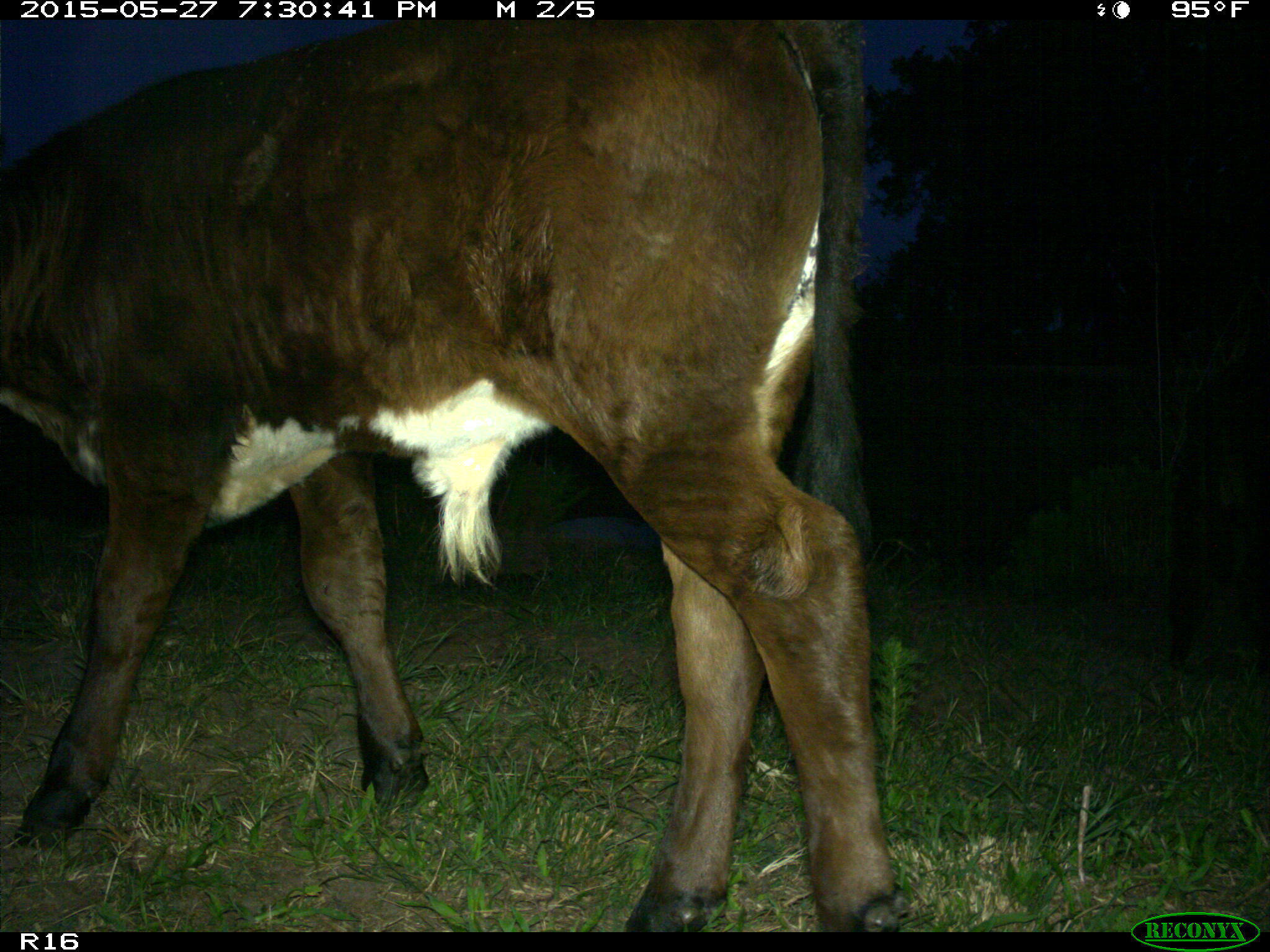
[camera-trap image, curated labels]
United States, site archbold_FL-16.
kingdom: Animalia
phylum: Chordata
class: Mammalia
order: Artiodactyla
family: Bovidae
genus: Bos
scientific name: Bos taurus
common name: domestic cow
Bos taurus (domestic cow).